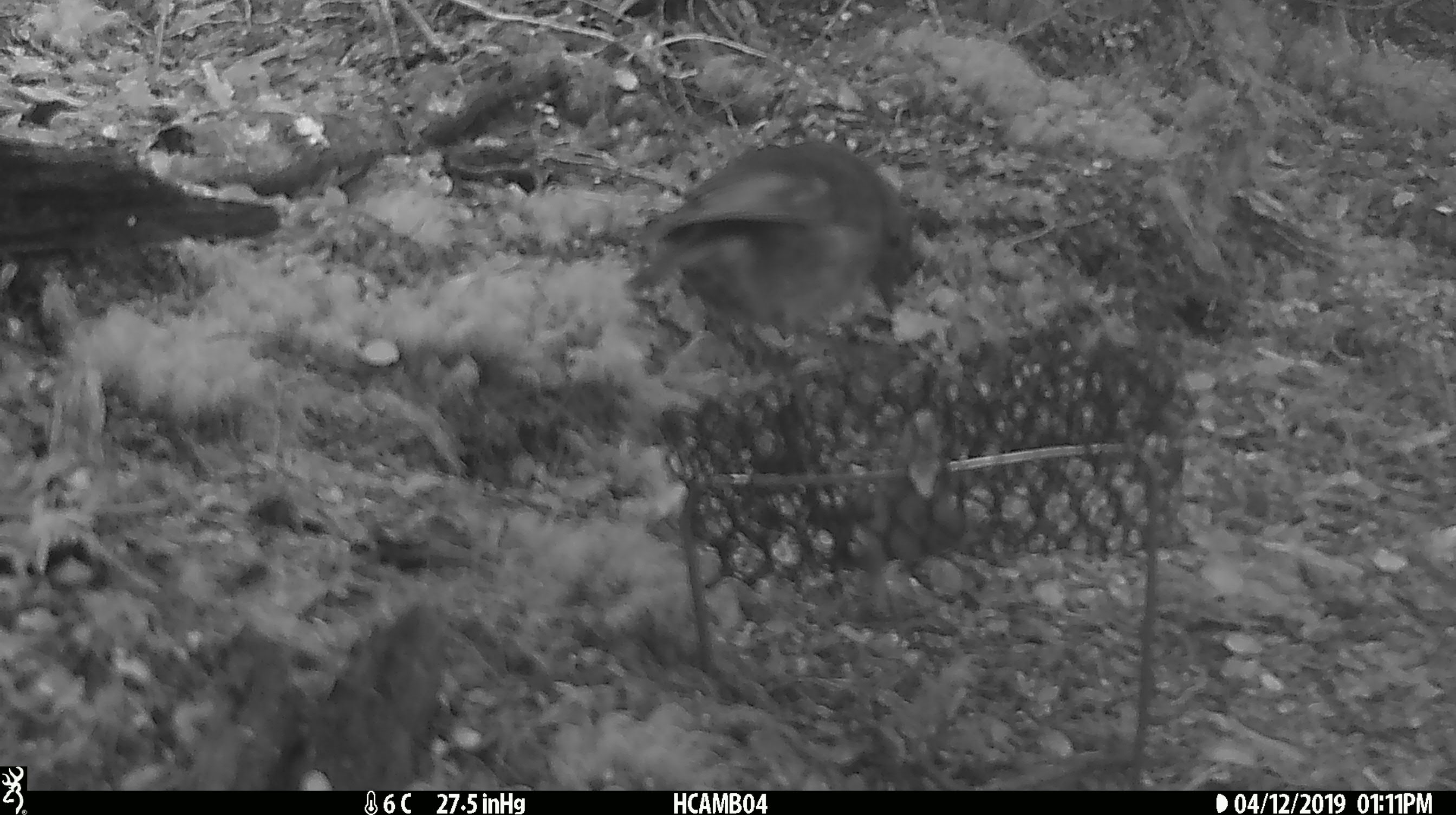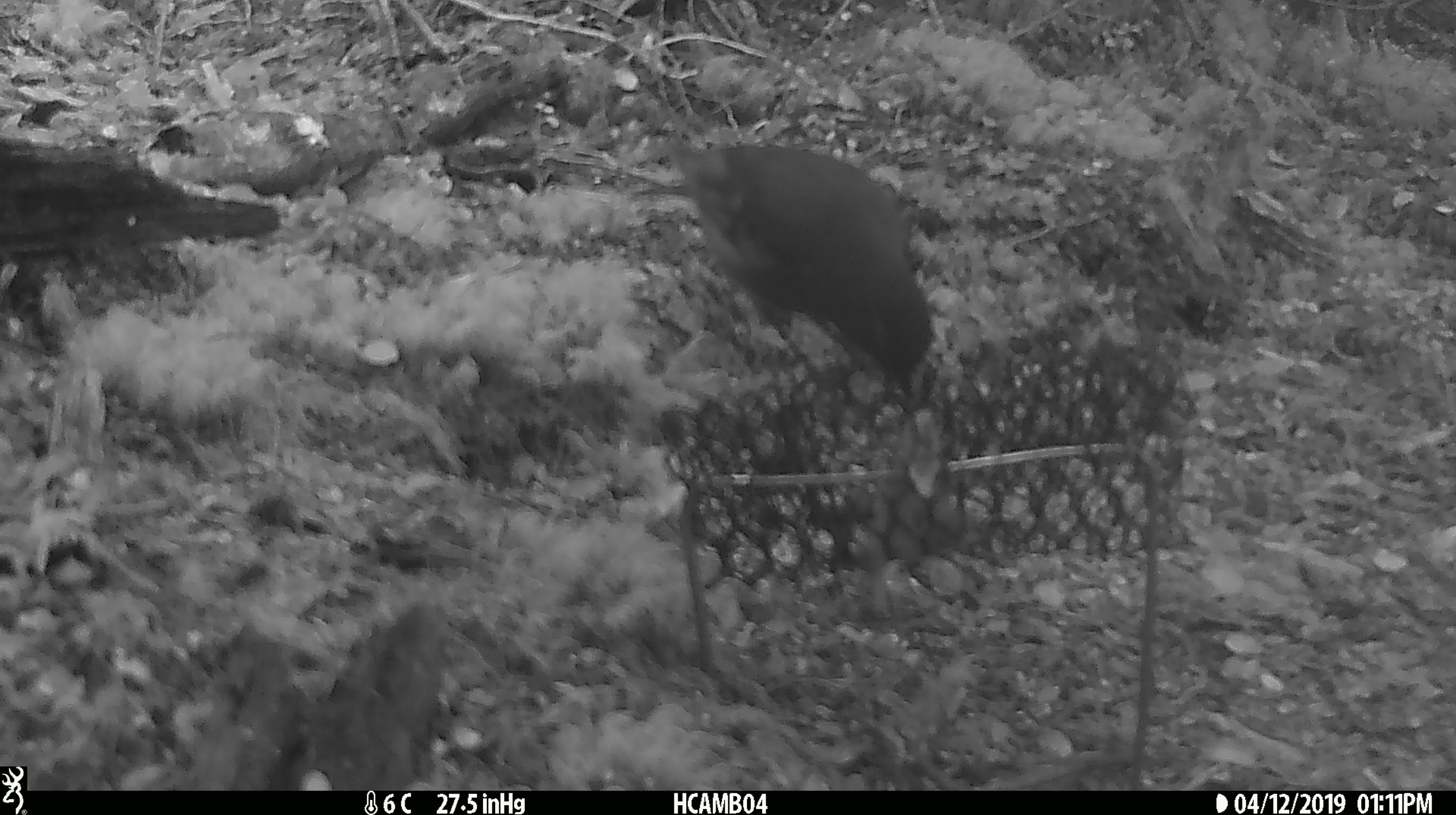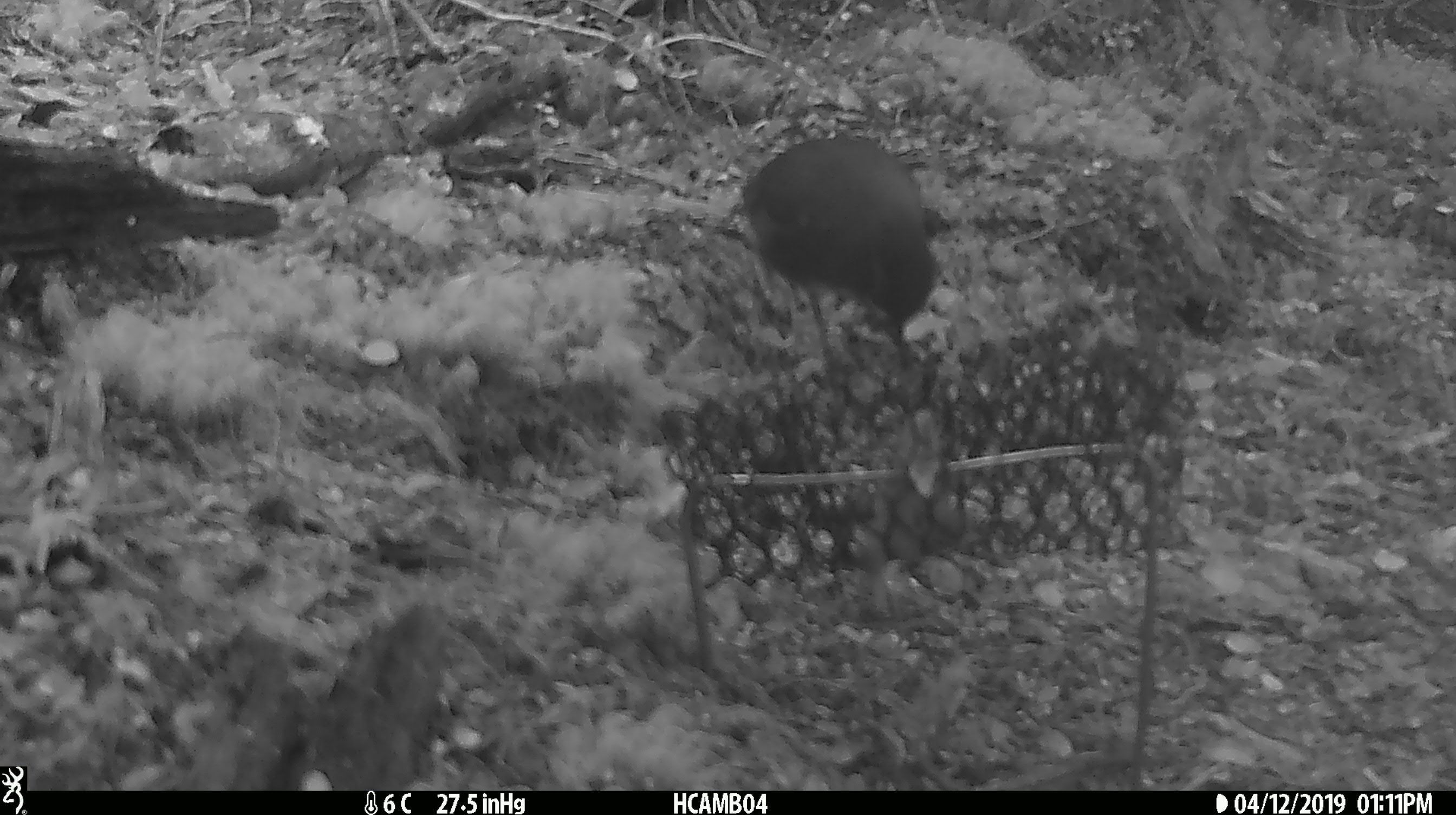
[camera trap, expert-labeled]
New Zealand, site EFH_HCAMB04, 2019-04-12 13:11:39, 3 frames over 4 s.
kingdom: Animalia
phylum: Chordata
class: Aves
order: Passeriformes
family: Petroicidae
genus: Petroica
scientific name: Petroica australis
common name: new zealand robin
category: robin